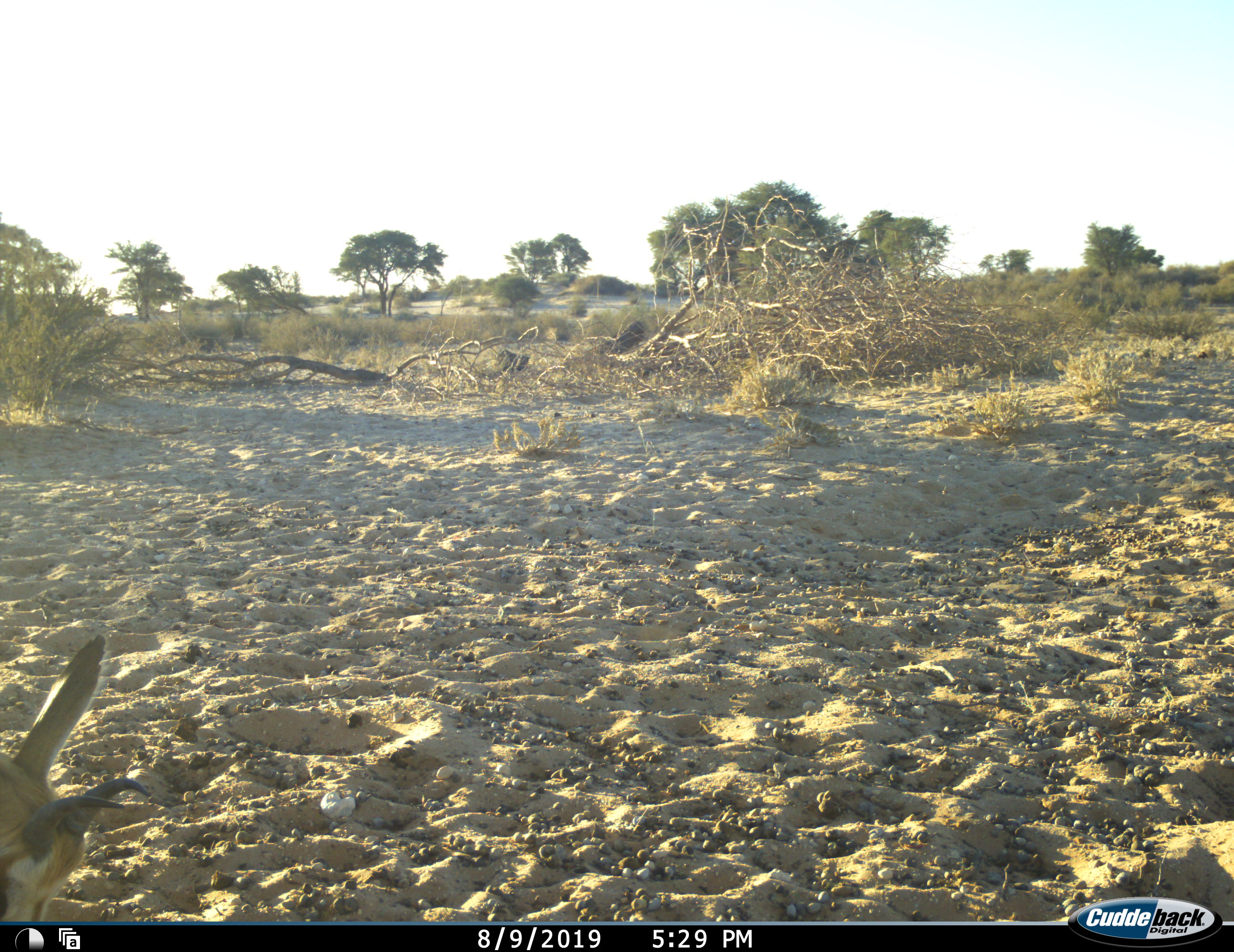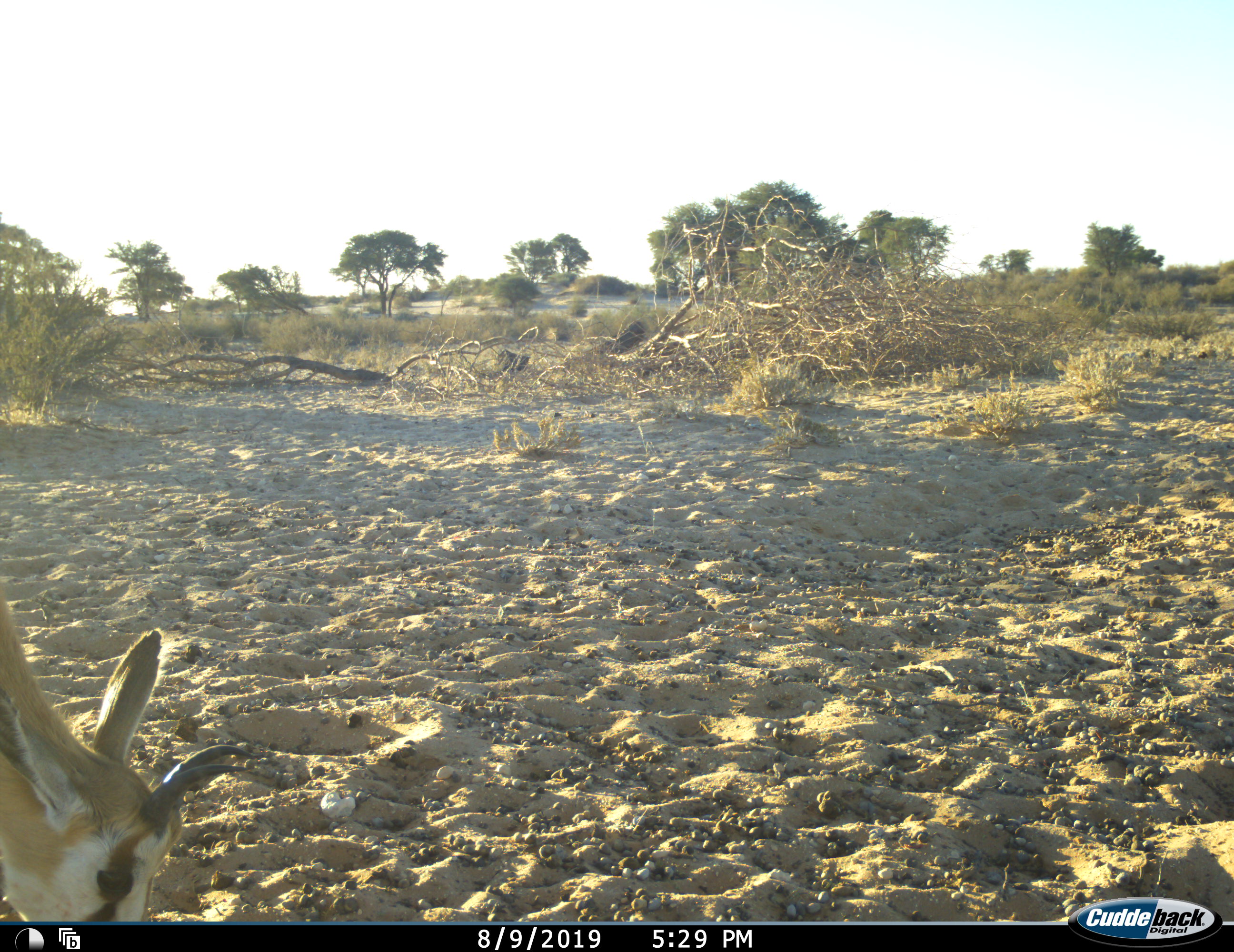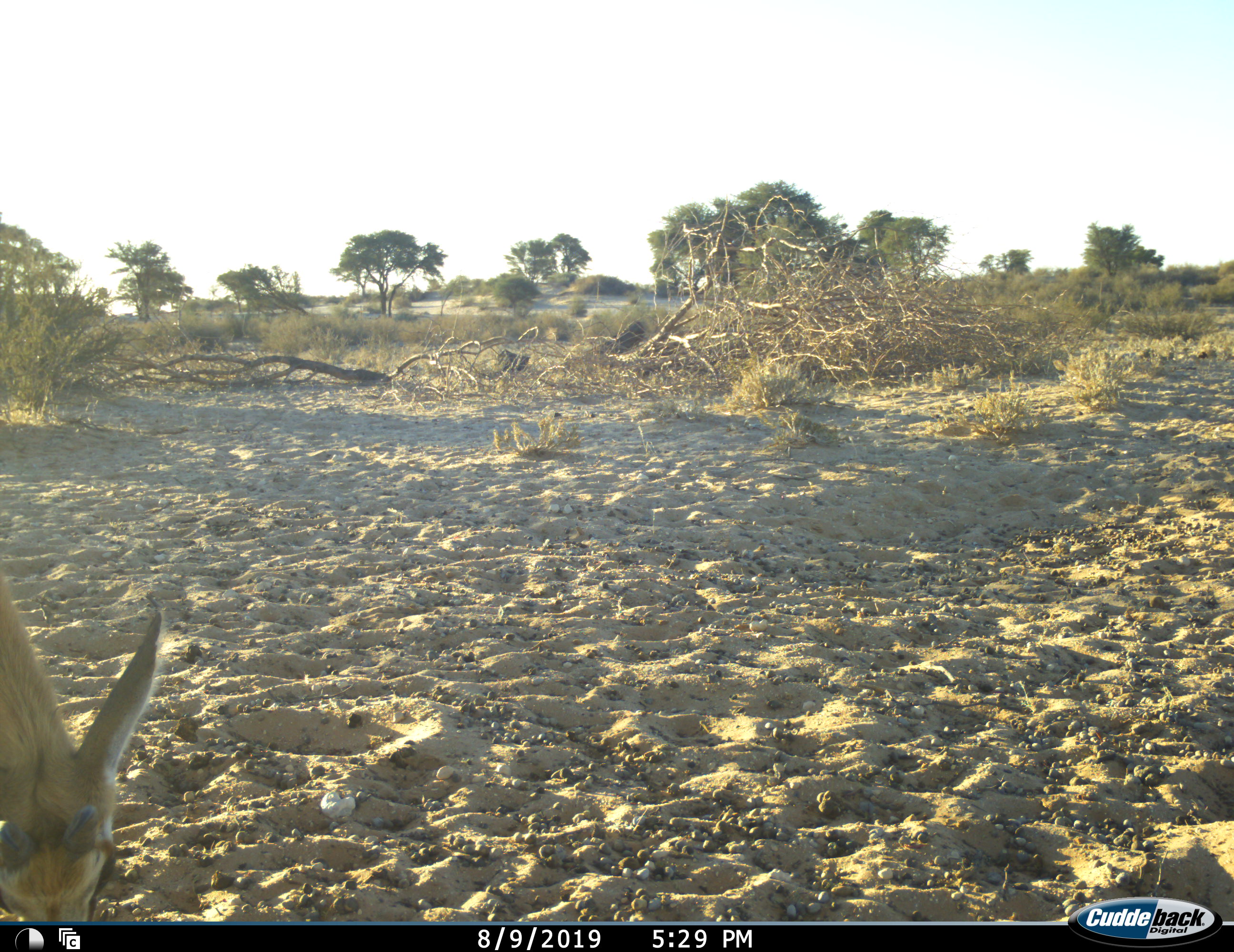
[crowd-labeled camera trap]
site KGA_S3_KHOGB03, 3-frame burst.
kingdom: Animalia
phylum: Chordata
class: Mammalia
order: Artiodactyla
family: Bovidae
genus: Antidorcas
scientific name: Antidorcas marsupialis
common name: springbok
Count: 1.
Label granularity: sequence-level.